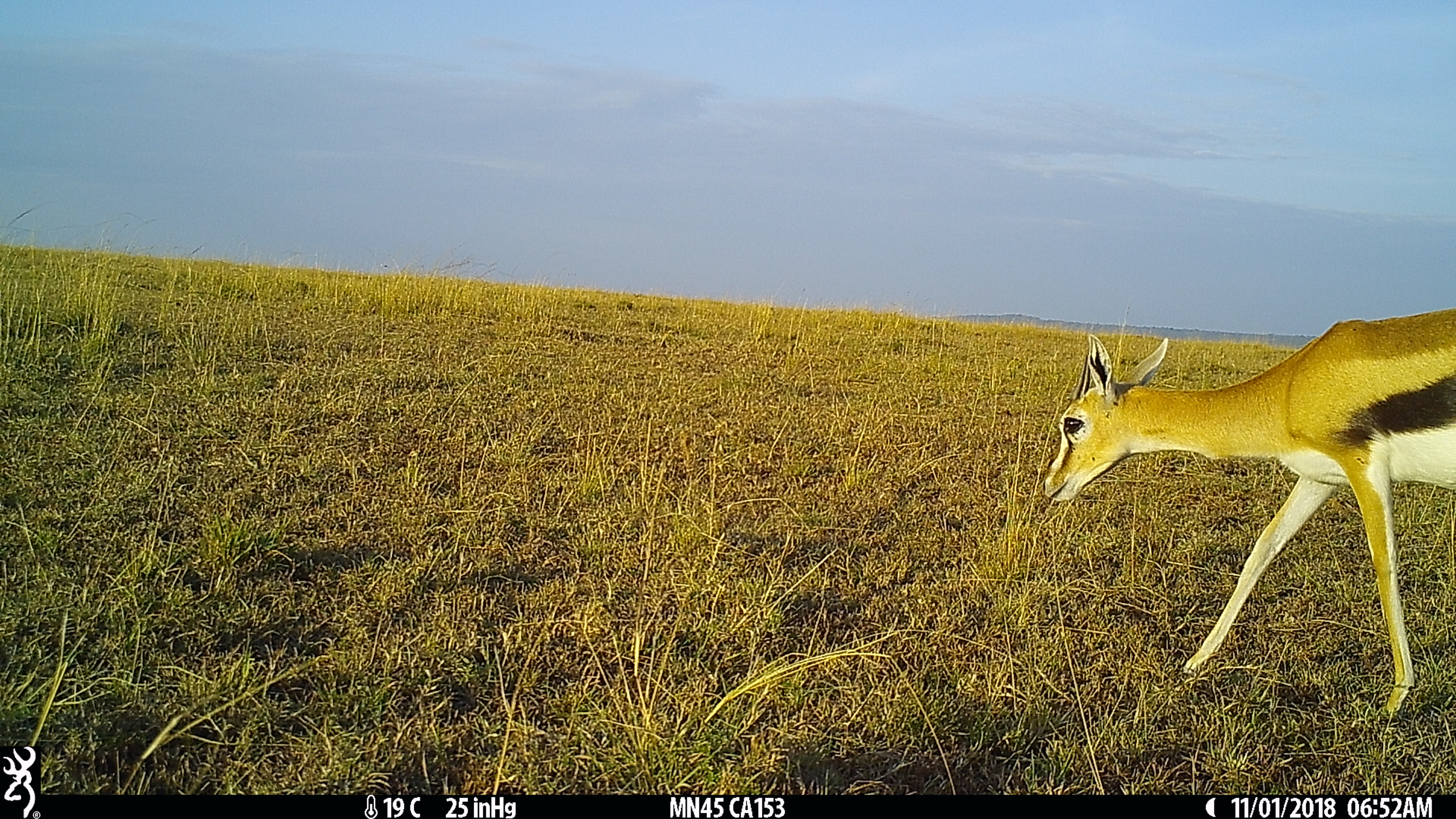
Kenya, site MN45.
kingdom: Animalia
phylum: Chordata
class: Mammalia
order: Artiodactyla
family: Bovidae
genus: Eudorcas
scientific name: Eudorcas thomsonii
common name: thomon's gazelle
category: gazelle thomsons